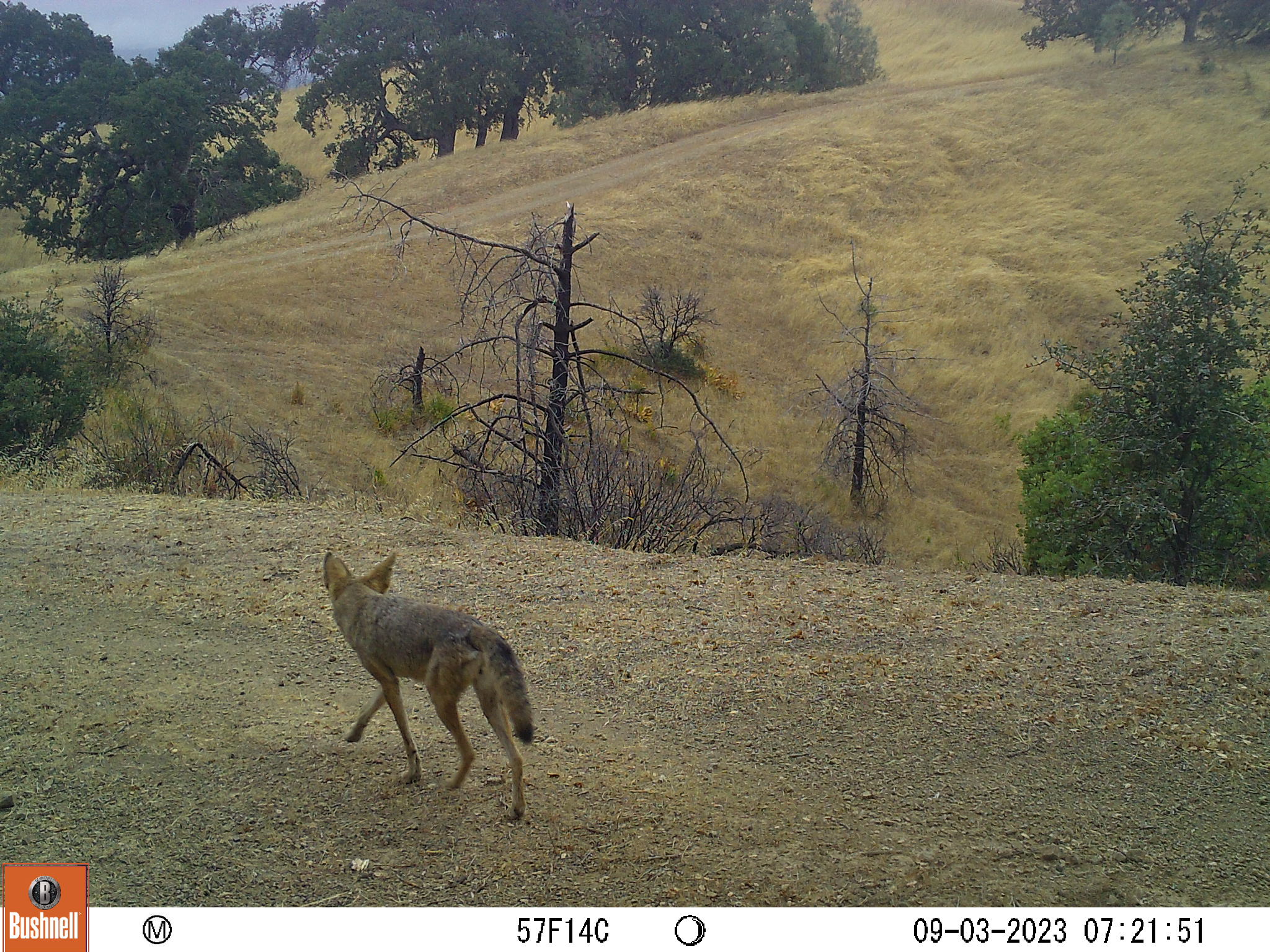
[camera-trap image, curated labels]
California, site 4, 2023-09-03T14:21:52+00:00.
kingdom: Animalia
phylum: Chordata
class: Mammalia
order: Carnivora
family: Canidae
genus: Canis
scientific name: Canis latrans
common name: coyote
Coyote (Canis latrans).